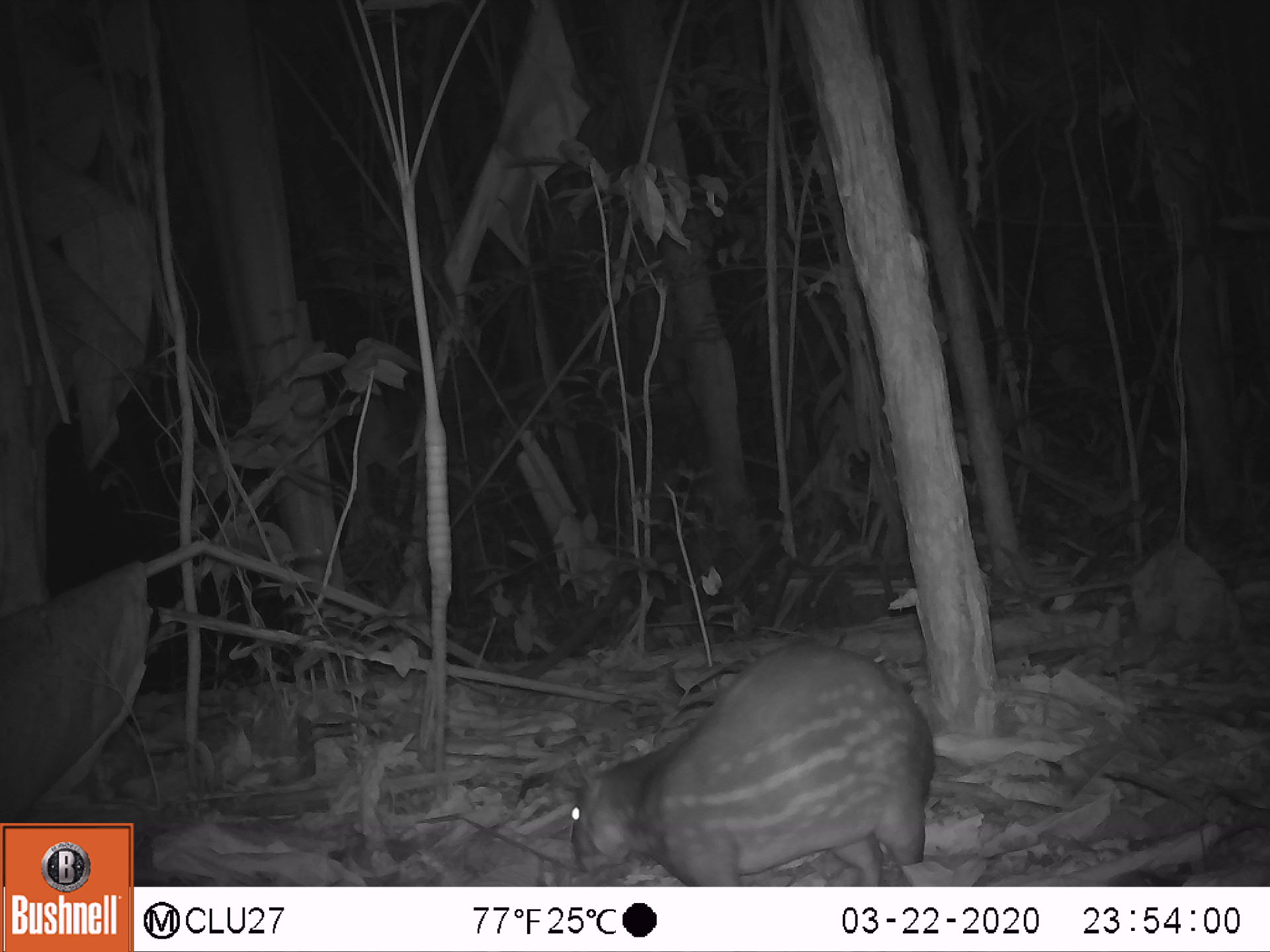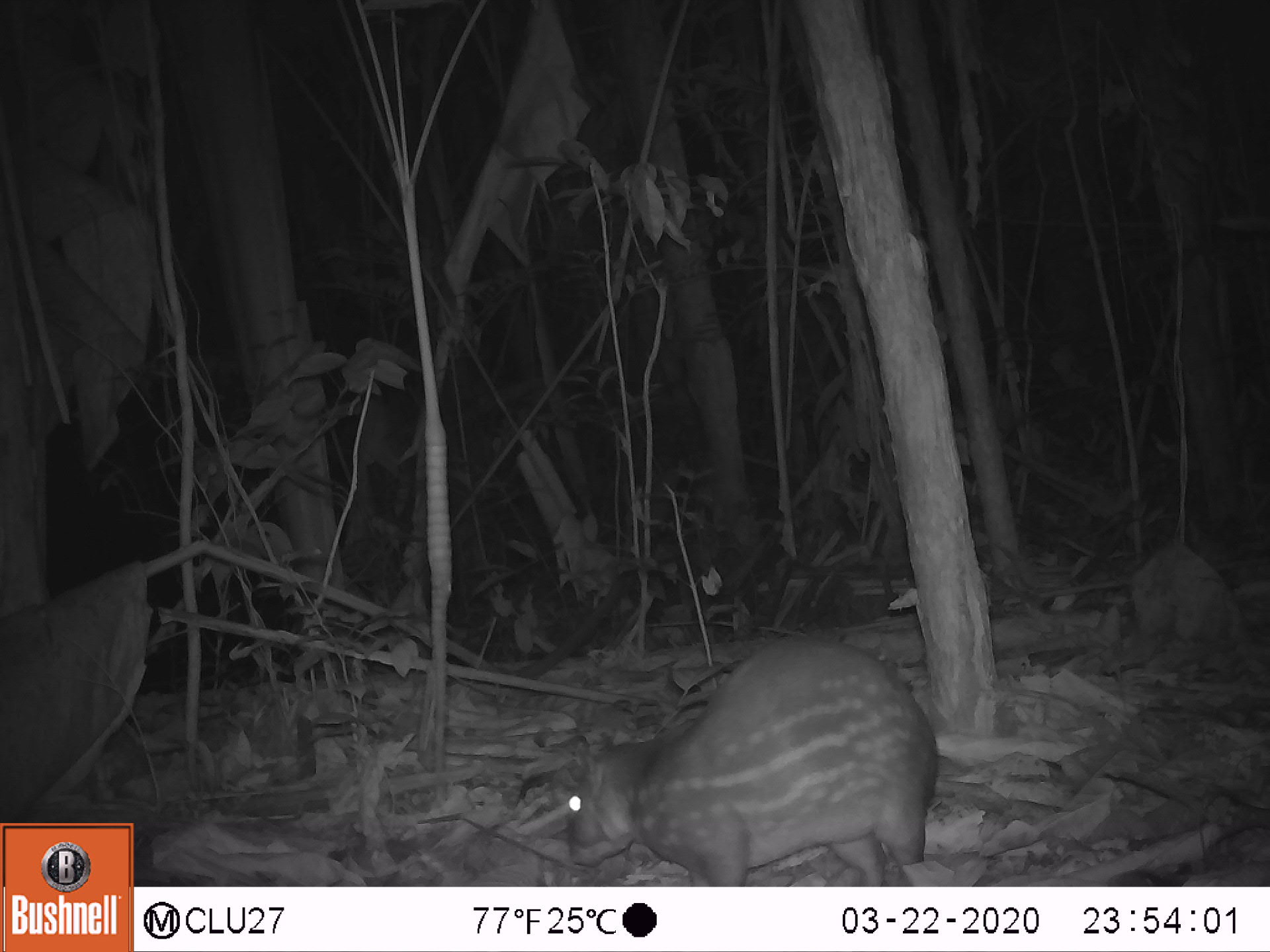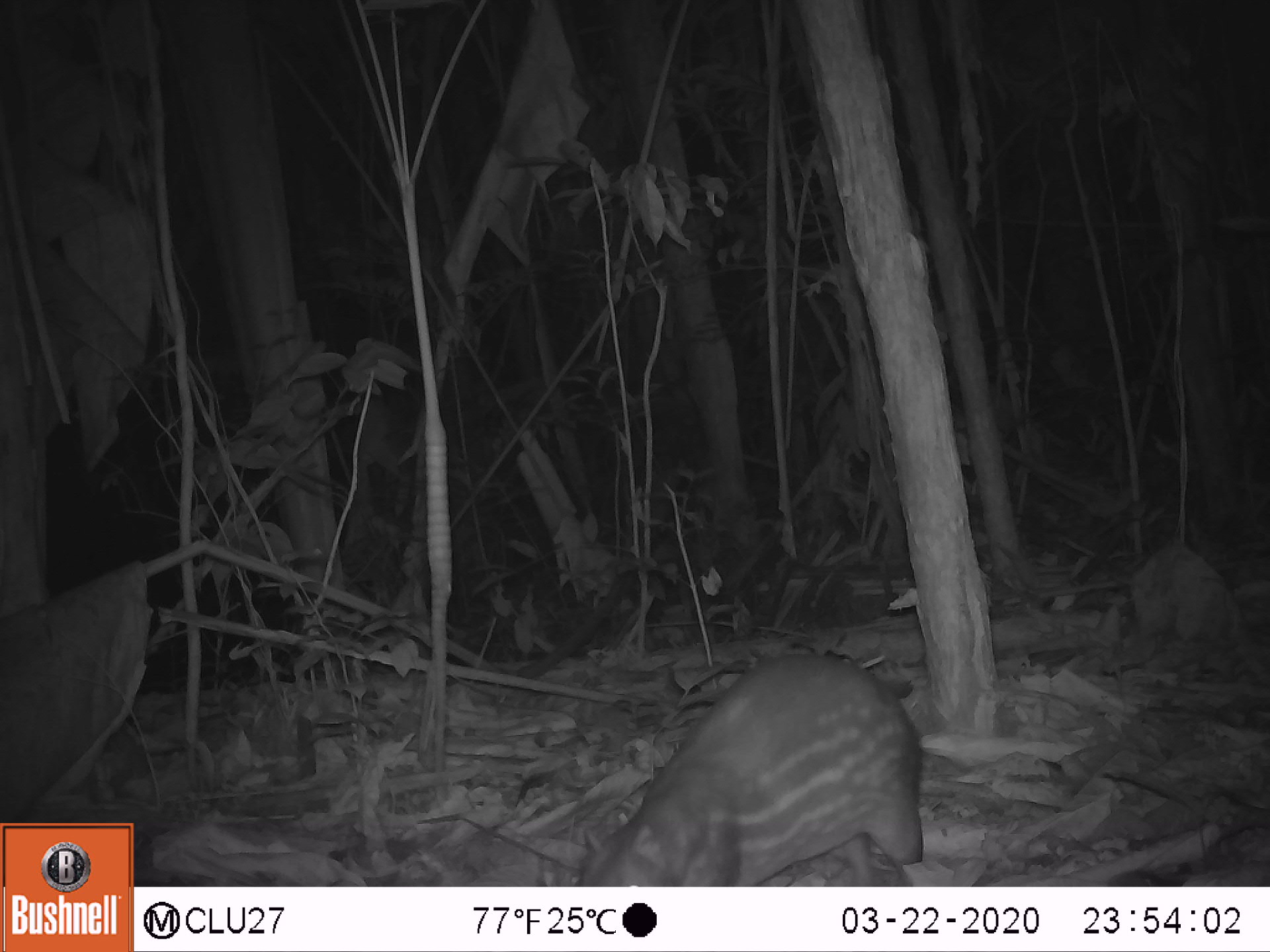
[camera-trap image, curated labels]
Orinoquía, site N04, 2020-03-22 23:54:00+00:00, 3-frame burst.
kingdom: Animalia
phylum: Chordata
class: Mammalia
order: Rodentia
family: Cuniculidae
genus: Cuniculus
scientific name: Cuniculus paca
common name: spotted paca